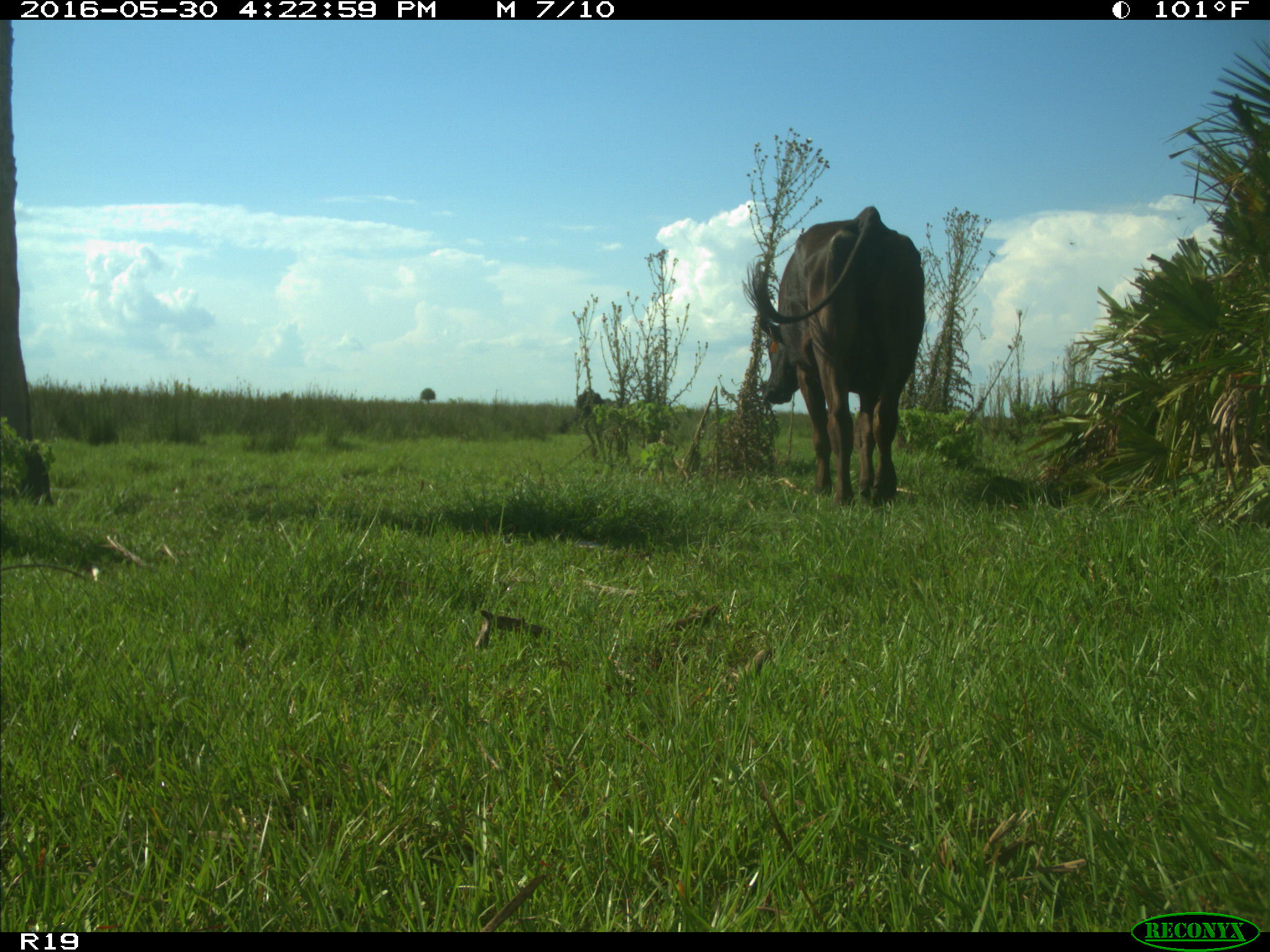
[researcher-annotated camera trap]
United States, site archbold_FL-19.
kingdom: Animalia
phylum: Chordata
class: Mammalia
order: Artiodactyla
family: Bovidae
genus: Bos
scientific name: Bos taurus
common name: domestic cow